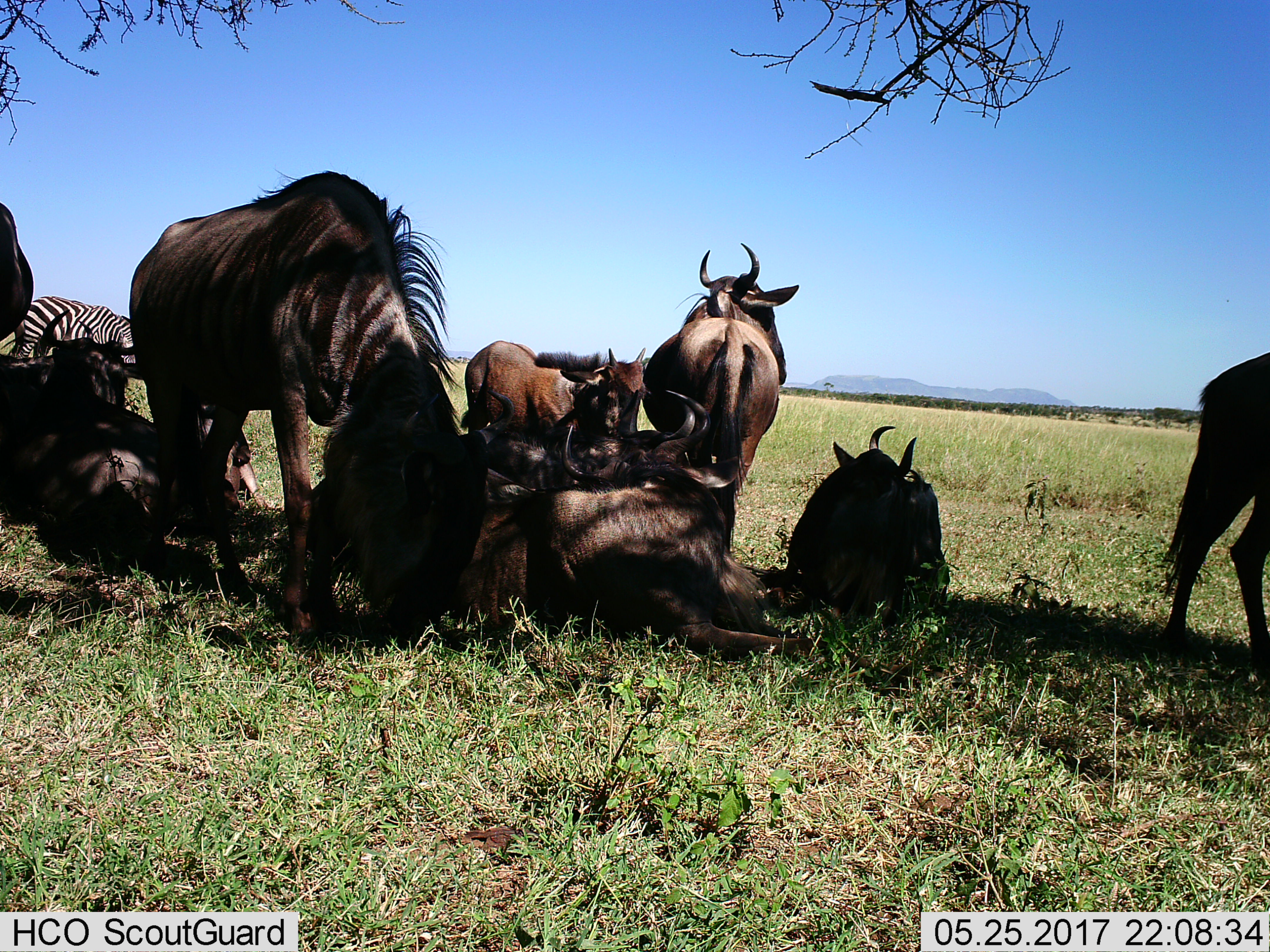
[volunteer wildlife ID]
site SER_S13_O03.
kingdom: Animalia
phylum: Chordata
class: Mammalia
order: Artiodactyla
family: Bovidae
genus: Connochaetes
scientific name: Connochaetes taurinus taurinus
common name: blue wildebeest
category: wildebeestblue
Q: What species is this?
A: Wildebeestblue (blue wildebeest) (Connochaetes taurinus taurinus).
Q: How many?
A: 10.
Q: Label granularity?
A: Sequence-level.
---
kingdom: Animalia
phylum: Chordata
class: Mammalia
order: Perissodactyla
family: Equidae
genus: Equus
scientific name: Equus quagga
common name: plains zebra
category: zebraplains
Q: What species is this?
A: Zebraplains (plains zebra) (Equus quagga).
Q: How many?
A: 1.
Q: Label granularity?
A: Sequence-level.